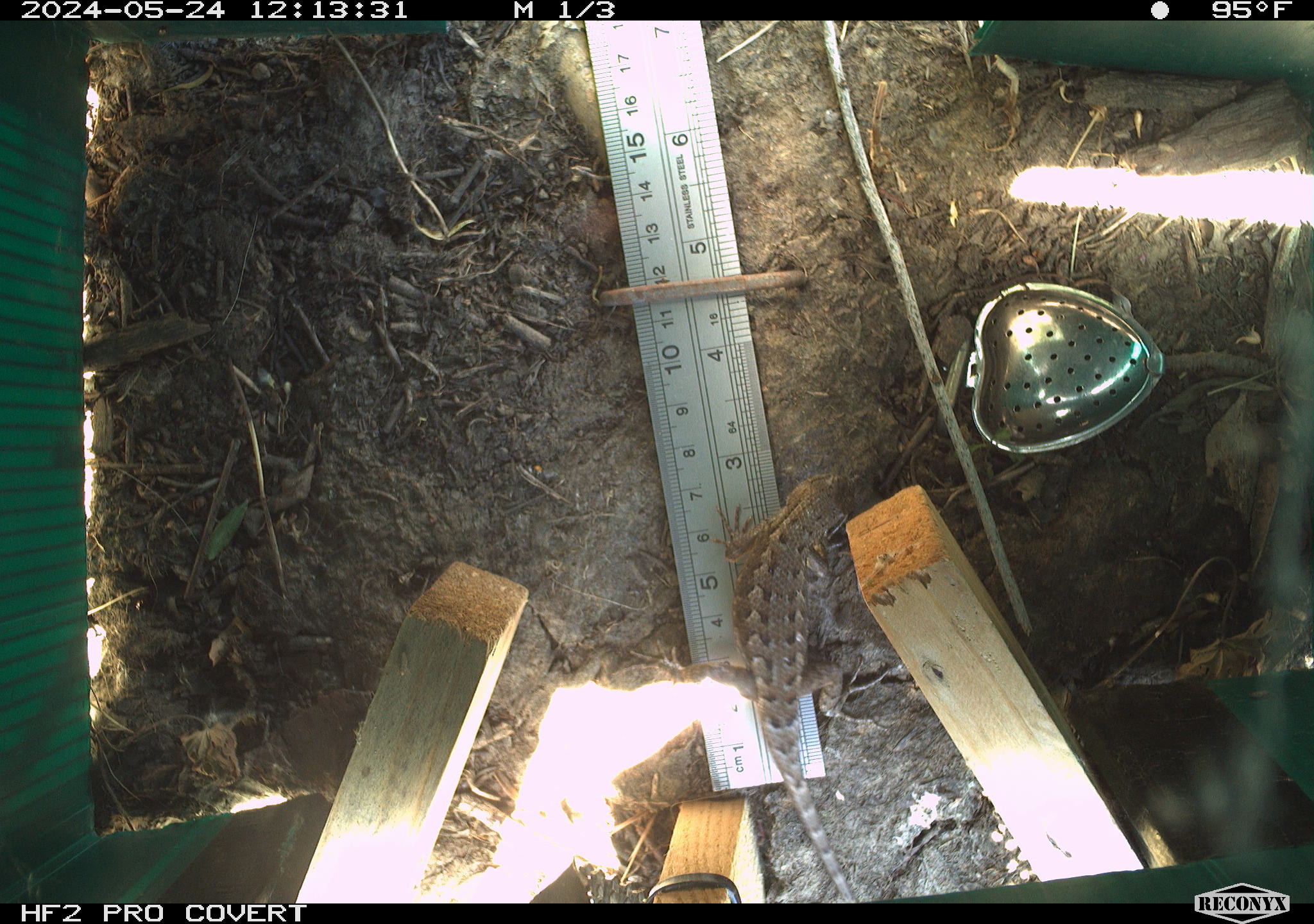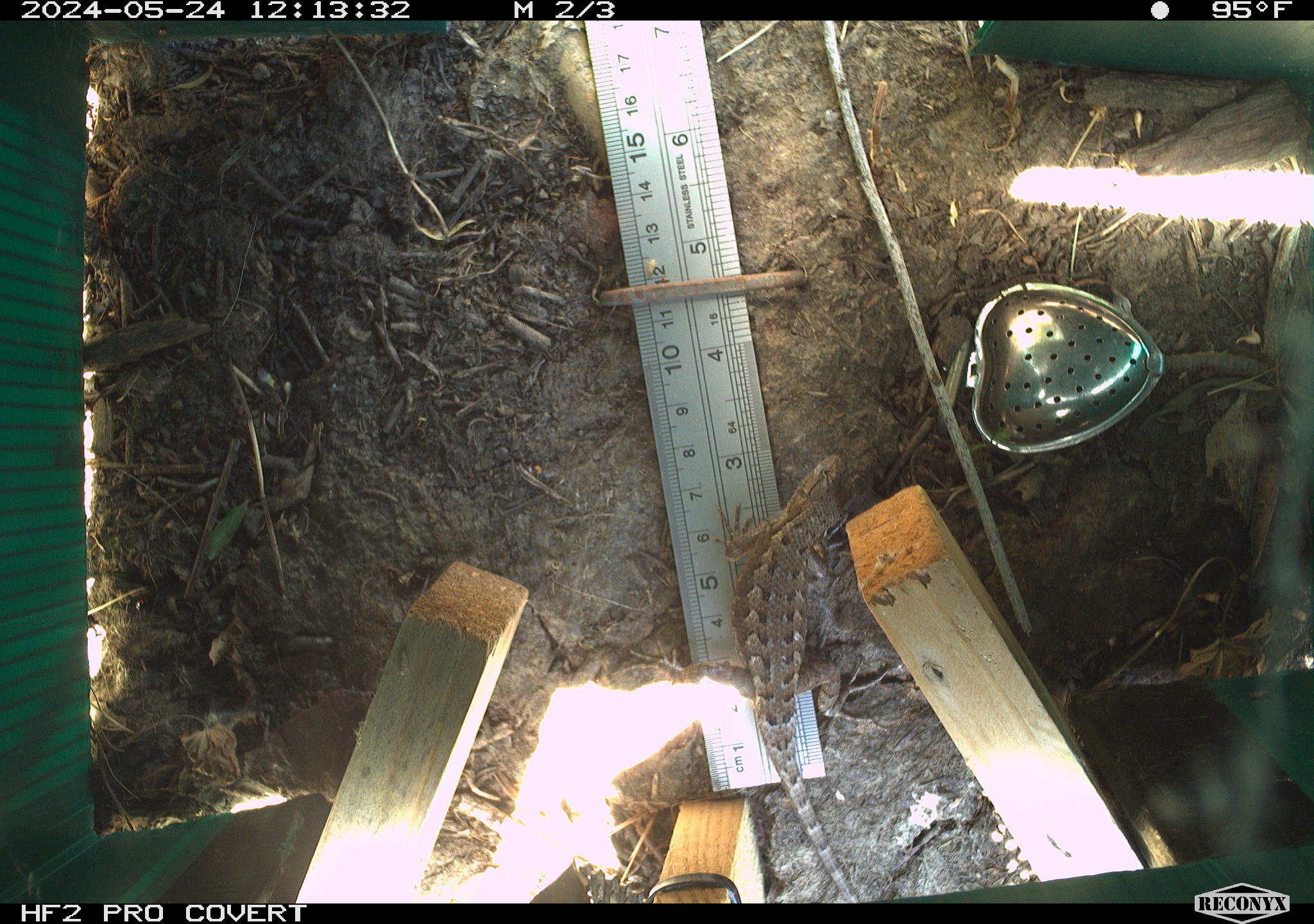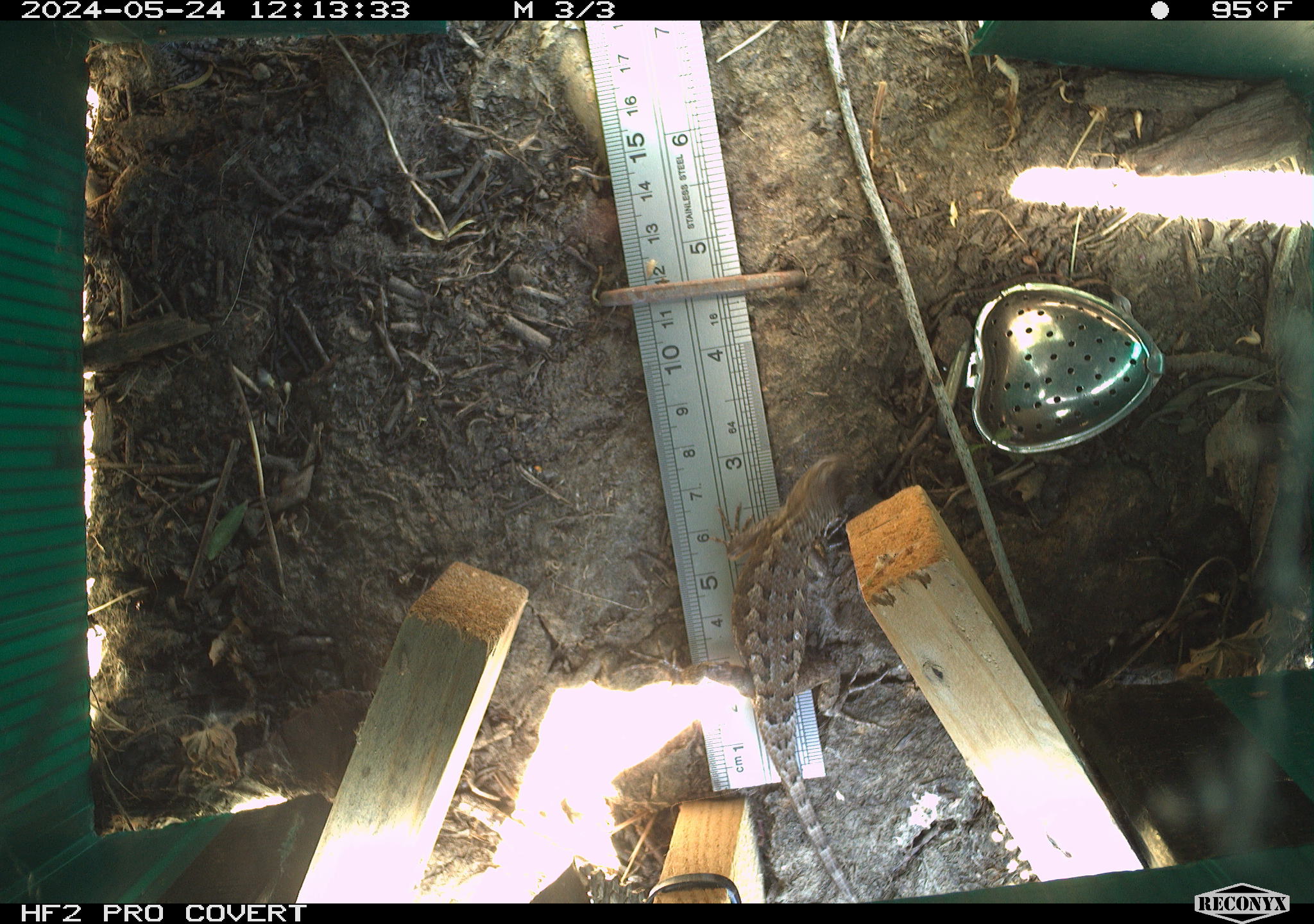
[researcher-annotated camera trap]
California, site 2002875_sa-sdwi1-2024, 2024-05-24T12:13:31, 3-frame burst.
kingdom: Animalia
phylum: Chordata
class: Reptilia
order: Squamata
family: Phrynosomatidae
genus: Sceloporus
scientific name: Sceloporus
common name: spiny lizards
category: sceloporus species